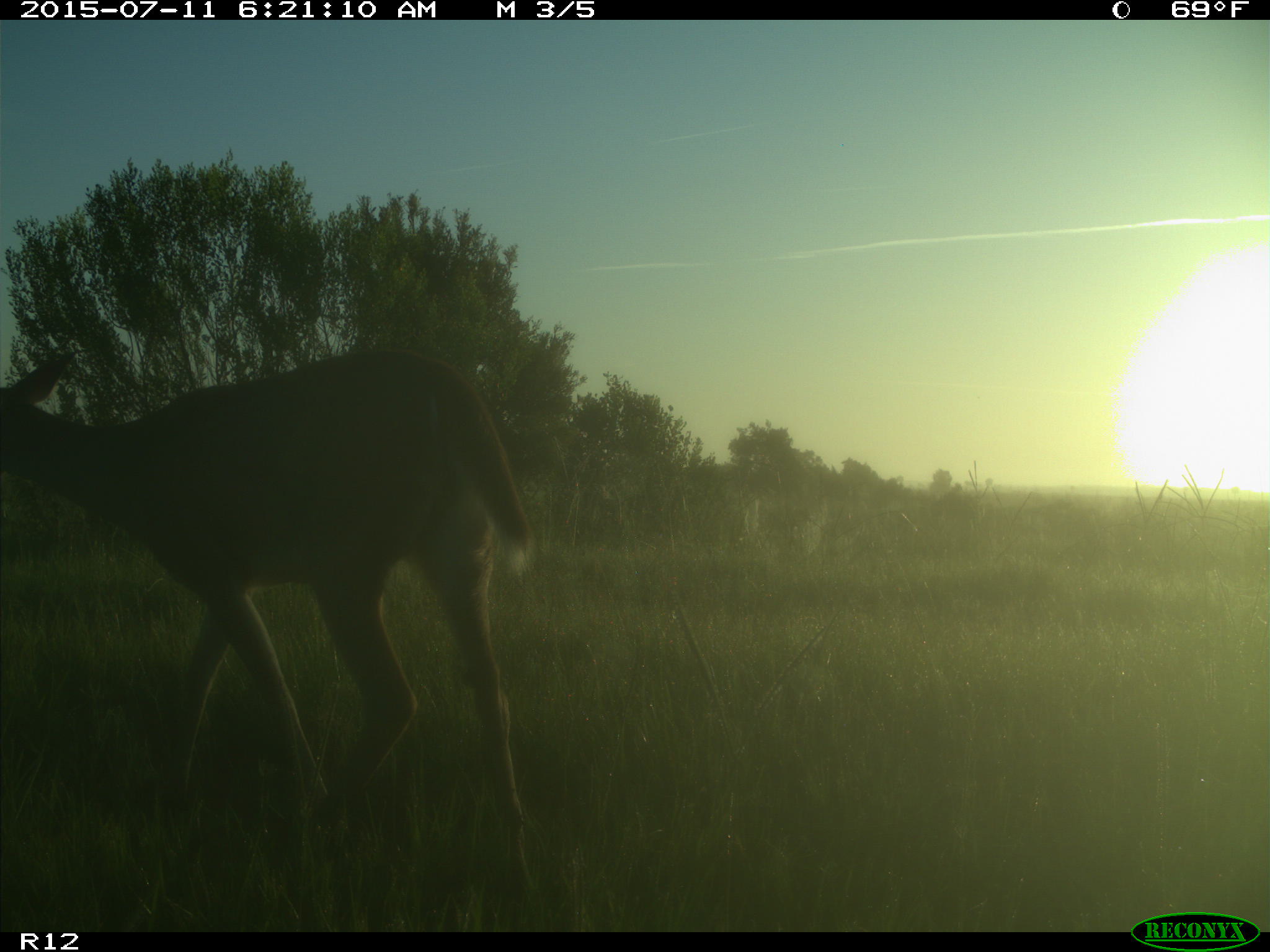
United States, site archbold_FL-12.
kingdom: Animalia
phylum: Chordata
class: Mammalia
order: Artiodactyla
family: Cervidae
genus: Odocoileus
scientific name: Odocoileus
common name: deer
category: unidentified deer